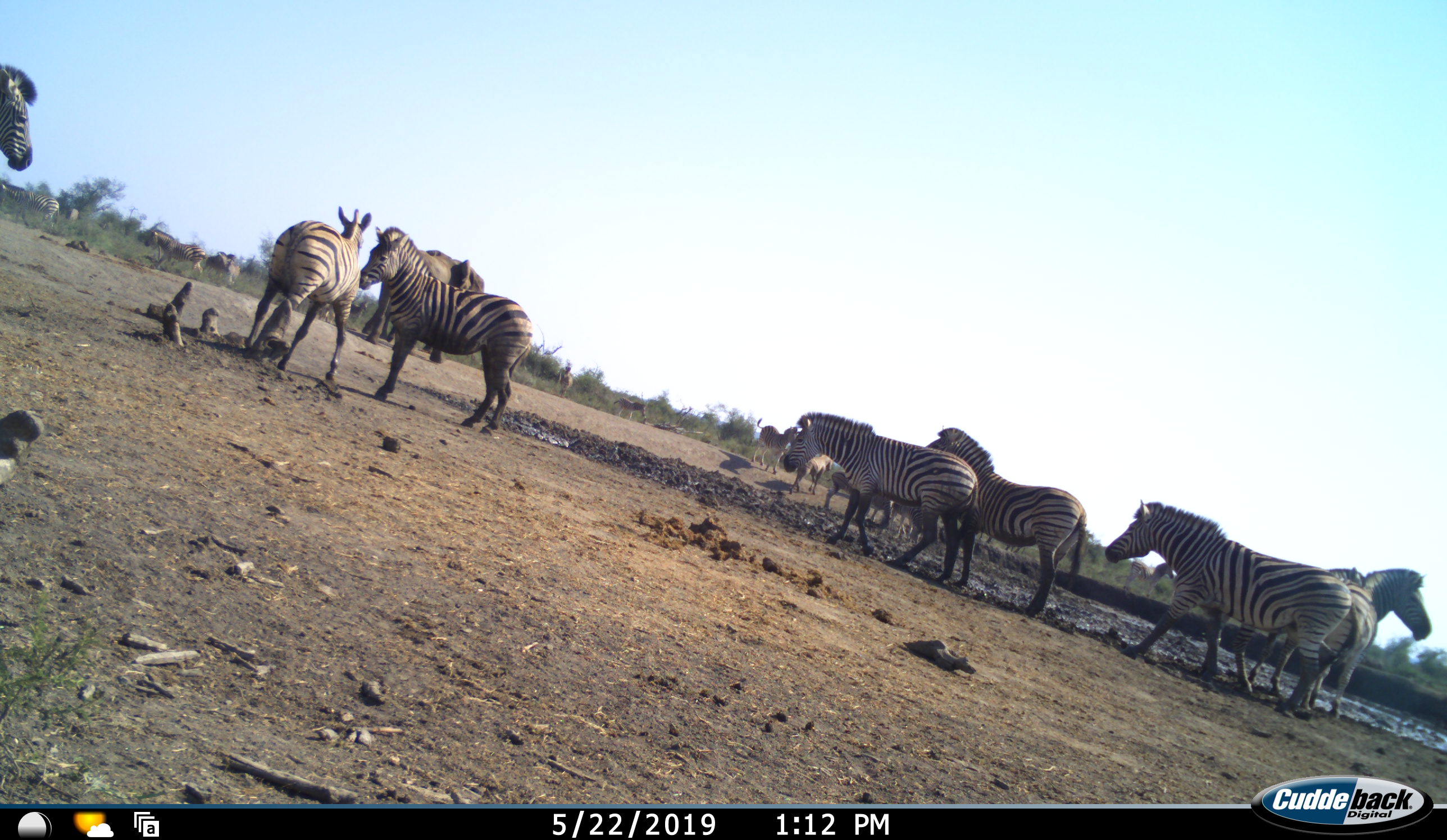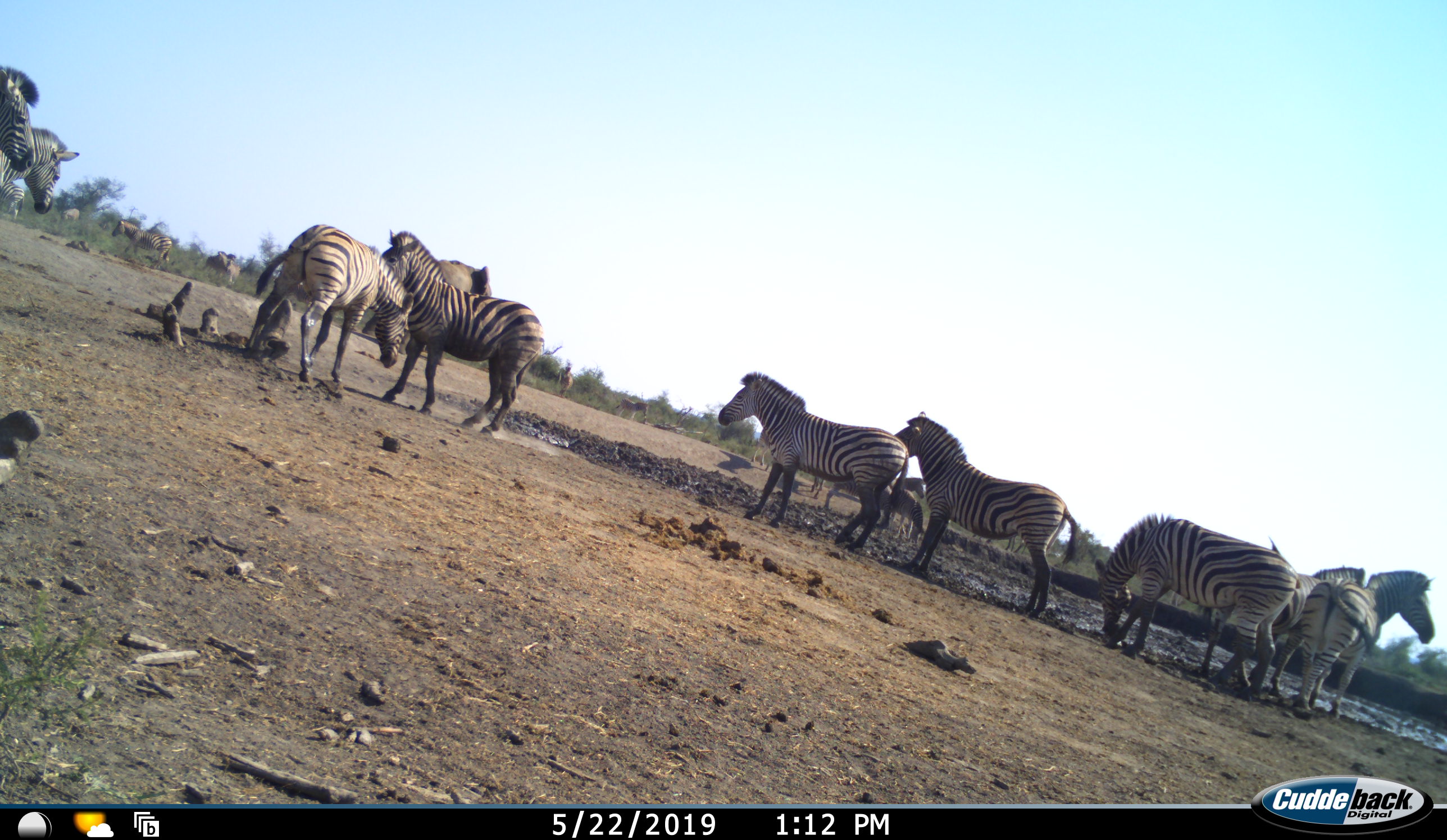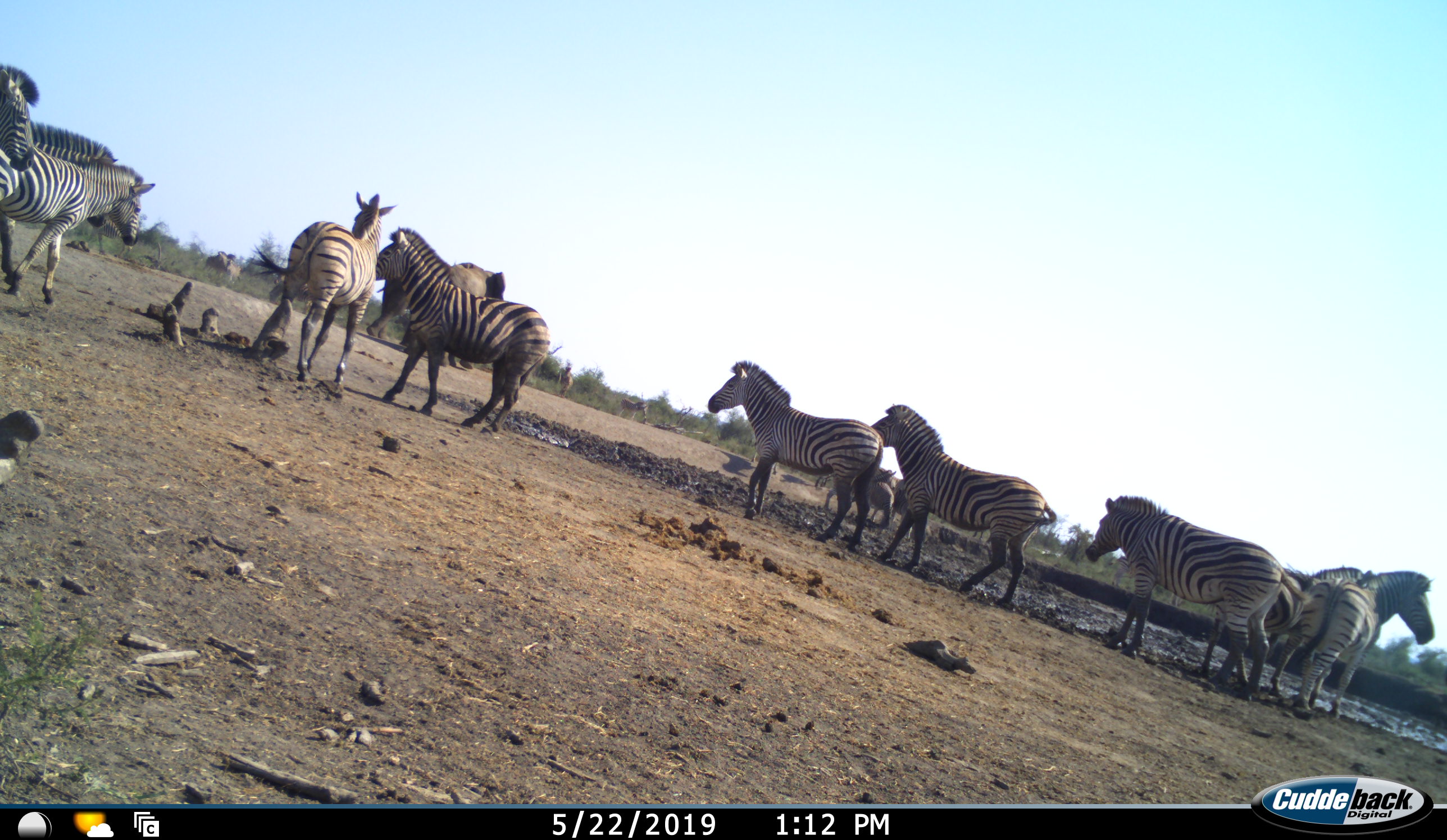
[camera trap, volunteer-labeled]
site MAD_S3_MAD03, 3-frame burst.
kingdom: Animalia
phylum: Chordata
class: Mammalia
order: Proboscidea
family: Elephantidae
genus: Loxodonta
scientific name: Loxodonta africana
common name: african bush elephant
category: elephant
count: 1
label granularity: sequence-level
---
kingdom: Animalia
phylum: Chordata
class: Mammalia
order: Perissodactyla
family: Equidae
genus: Equus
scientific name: Equus quagga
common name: plains zebra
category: zebraplains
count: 11-50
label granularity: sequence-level